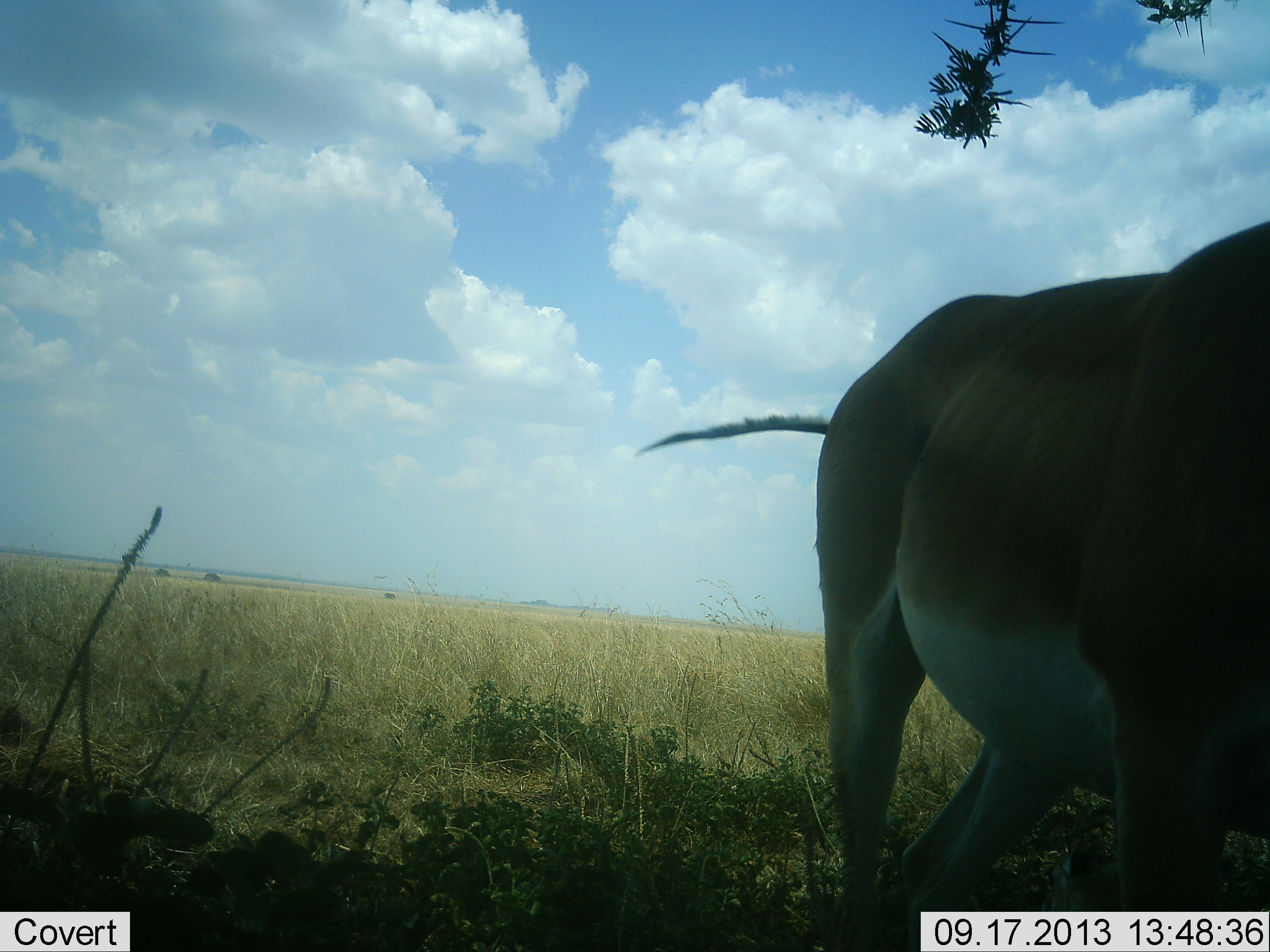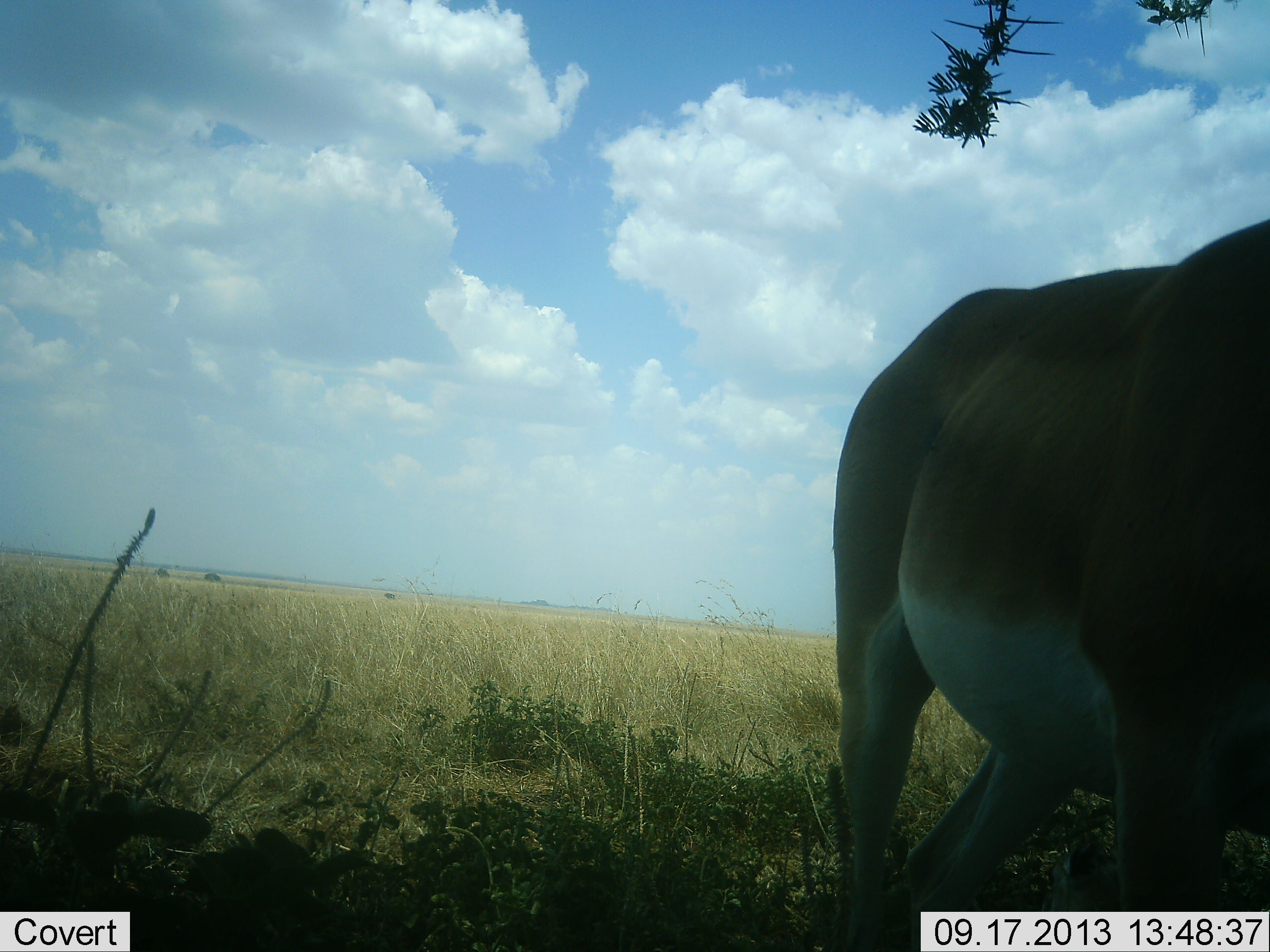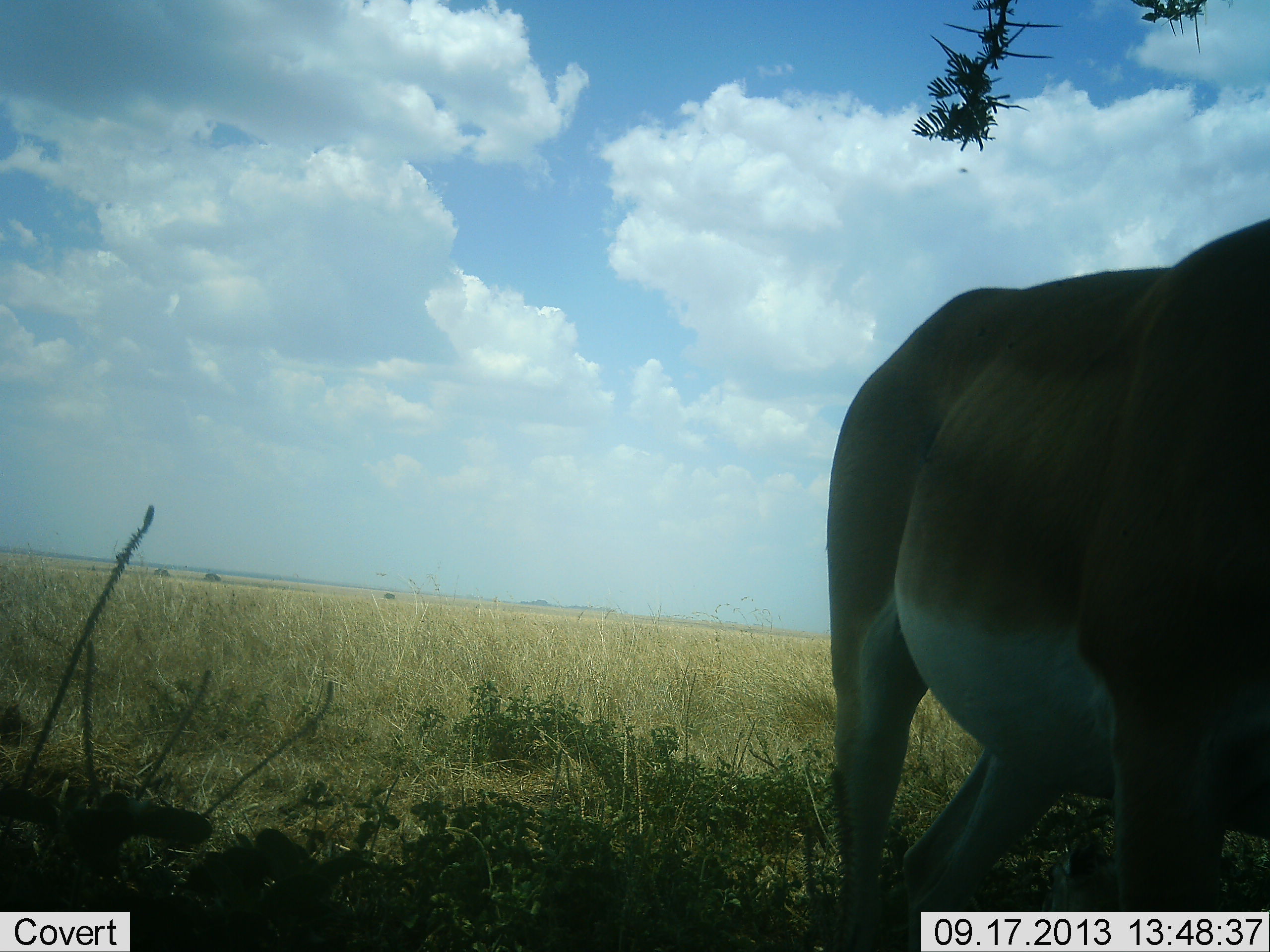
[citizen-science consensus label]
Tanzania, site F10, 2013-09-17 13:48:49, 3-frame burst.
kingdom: Animalia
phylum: Chordata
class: Mammalia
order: Artiodactyla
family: Bovidae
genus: Nanger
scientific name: Nanger granti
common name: grant's gazelle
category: gazellegrants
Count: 1.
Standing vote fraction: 100%.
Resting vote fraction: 0%.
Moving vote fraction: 0%.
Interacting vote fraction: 6%.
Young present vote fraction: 0%.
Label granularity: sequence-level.